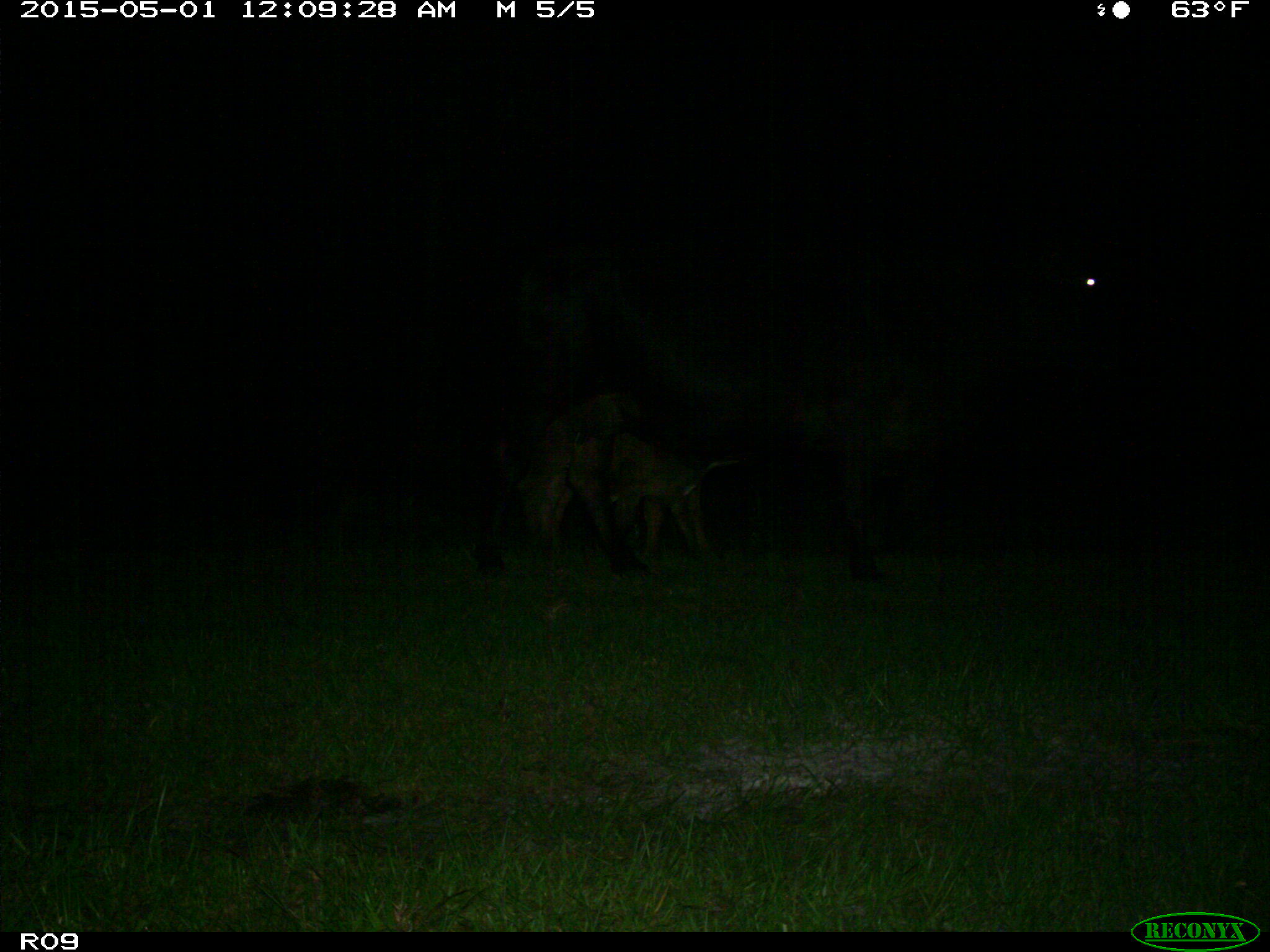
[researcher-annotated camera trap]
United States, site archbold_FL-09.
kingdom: Animalia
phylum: Chordata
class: Mammalia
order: Artiodactyla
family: Bovidae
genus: Bos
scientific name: Bos taurus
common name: domestic cow